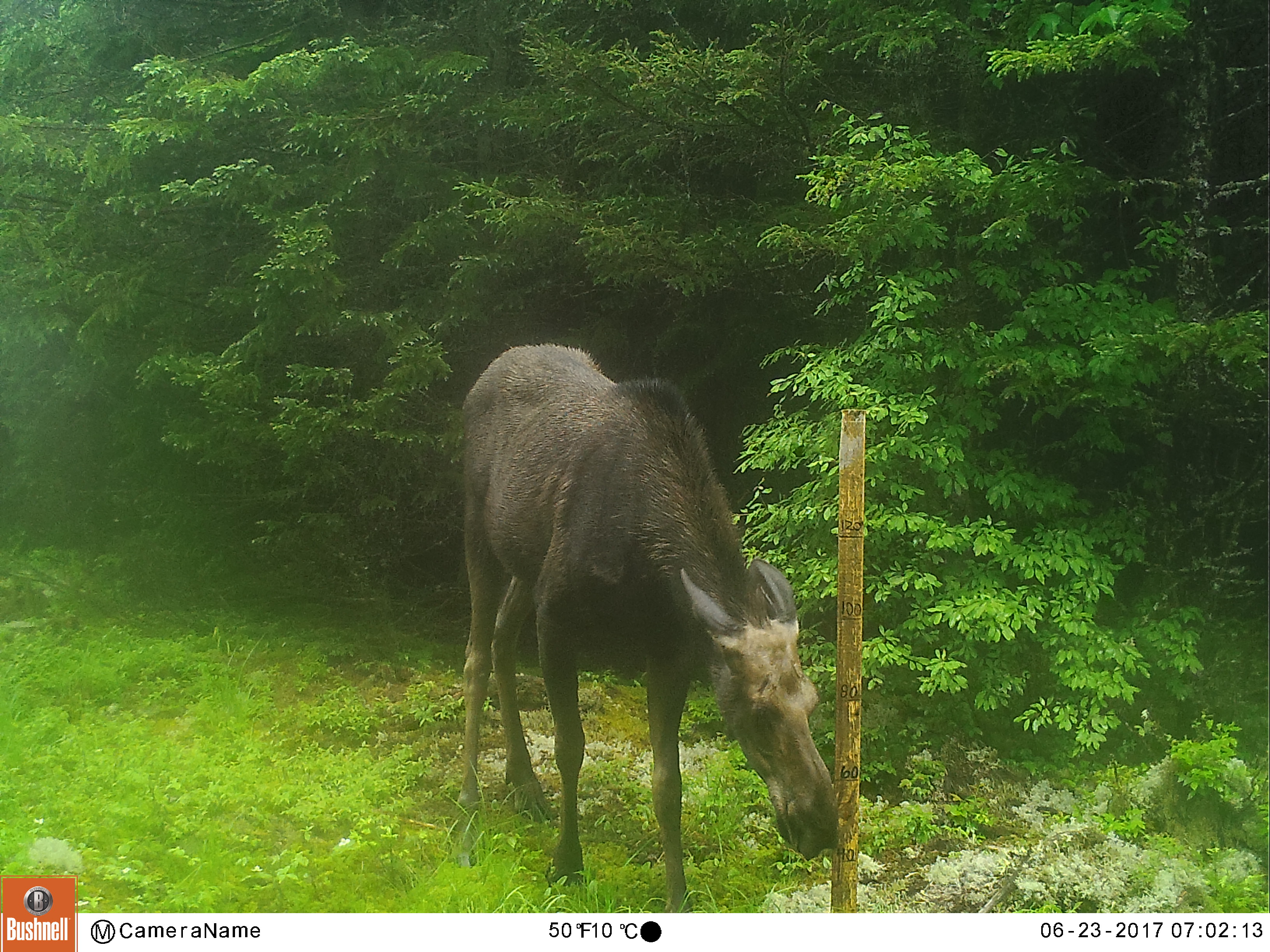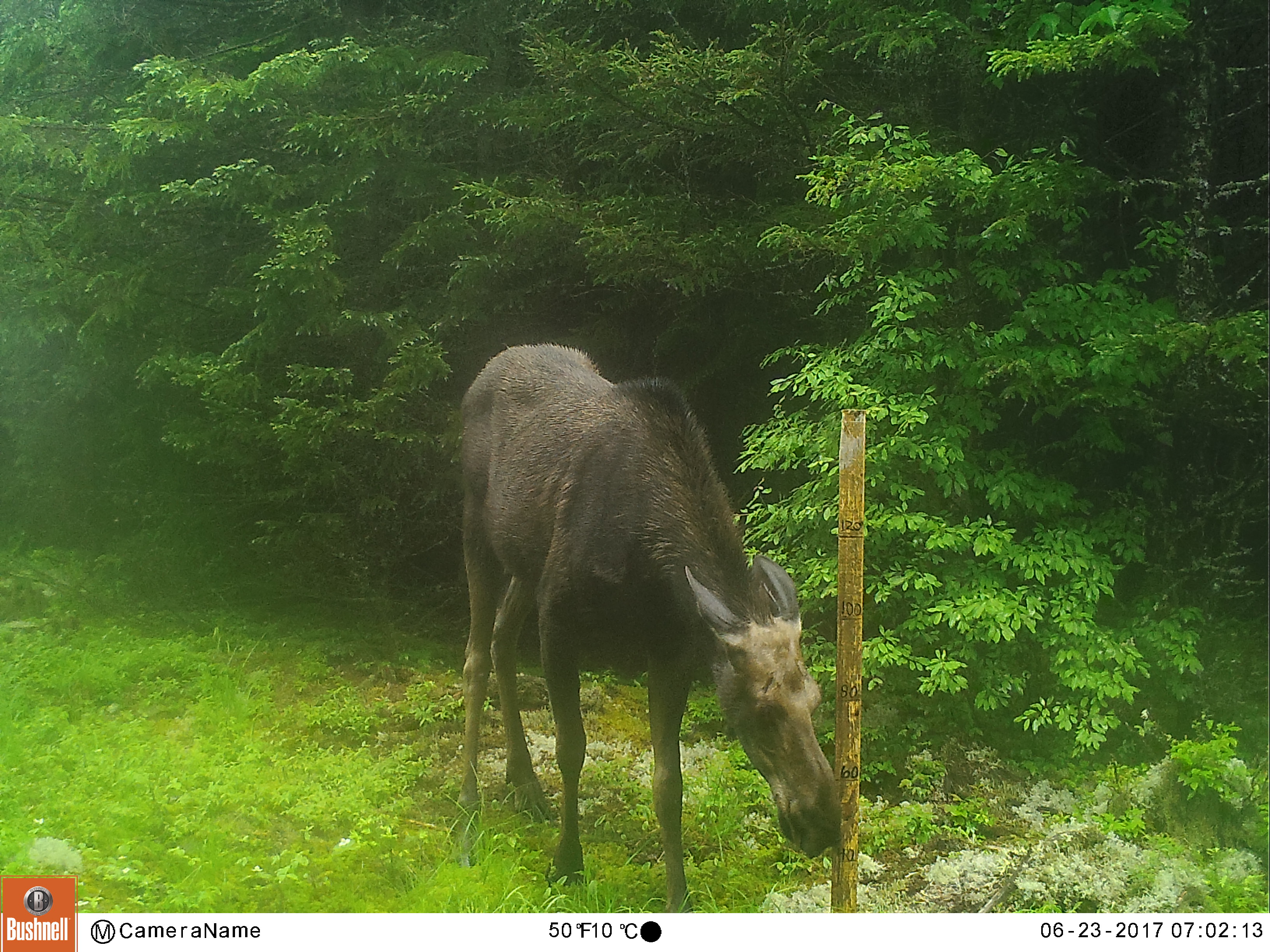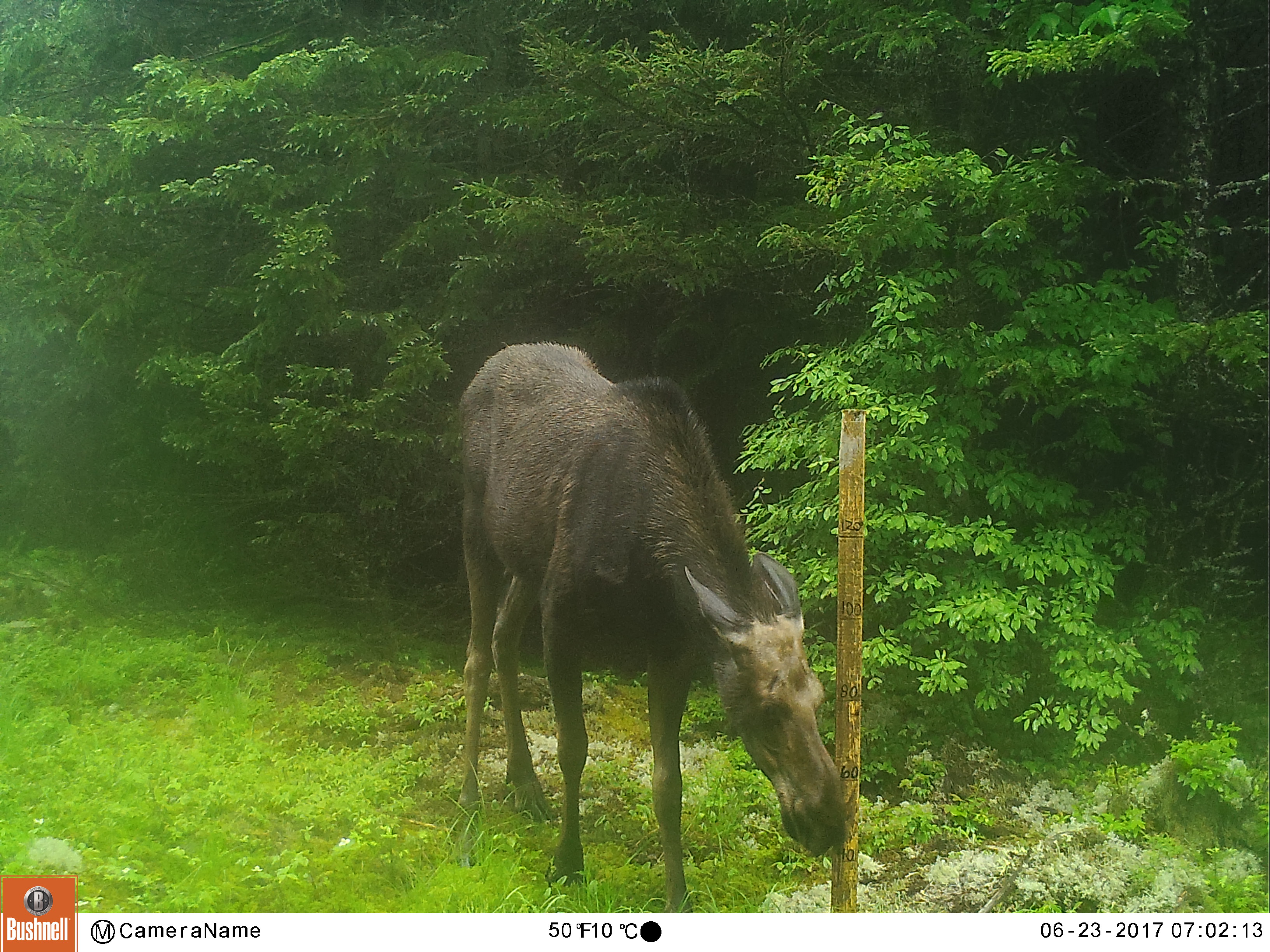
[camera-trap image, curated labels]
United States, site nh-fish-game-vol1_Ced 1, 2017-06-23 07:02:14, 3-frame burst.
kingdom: Animalia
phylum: Chordata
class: Mammalia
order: Artiodactyla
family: Cervidae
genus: Alces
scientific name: Alces alces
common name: moose